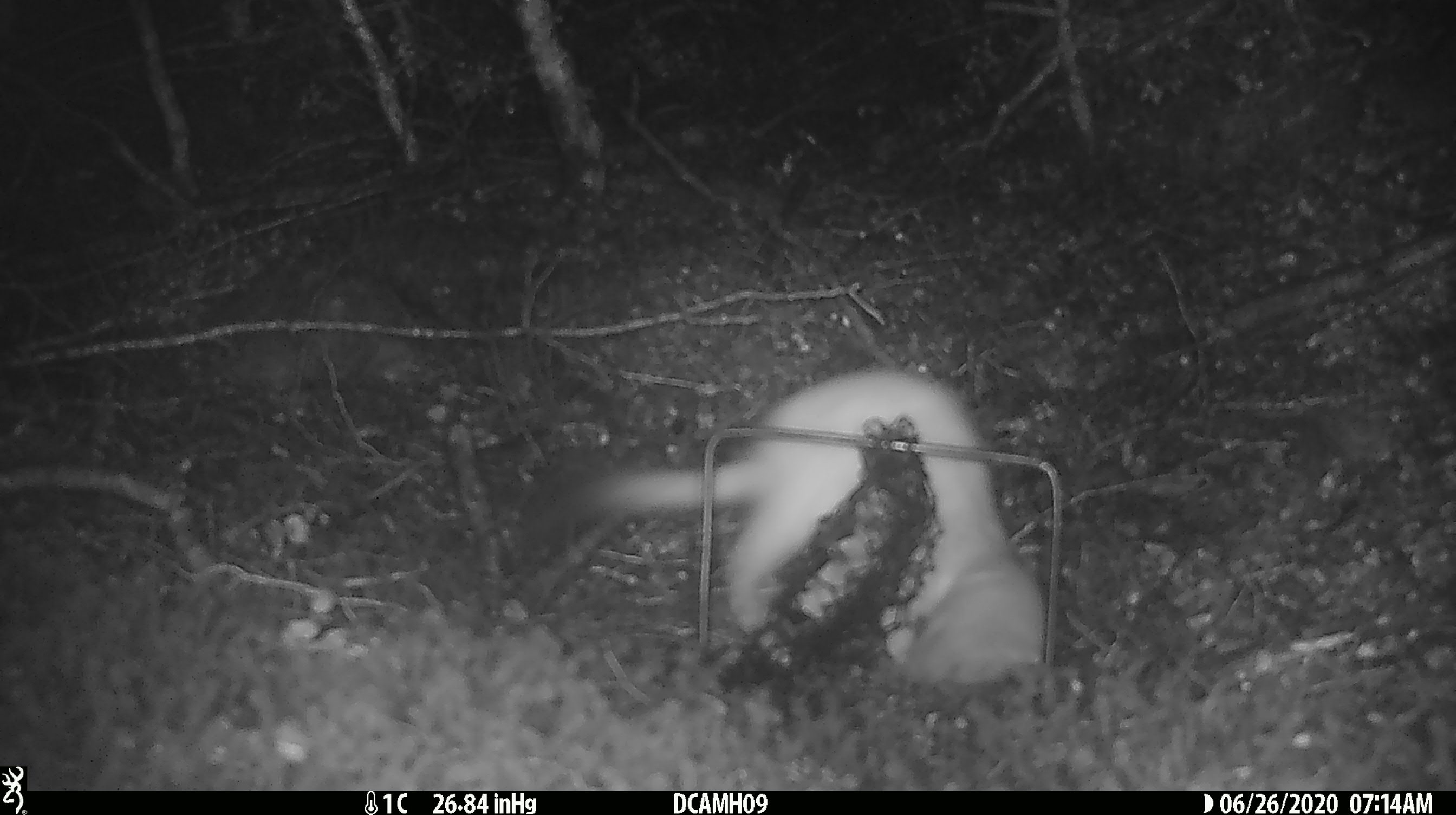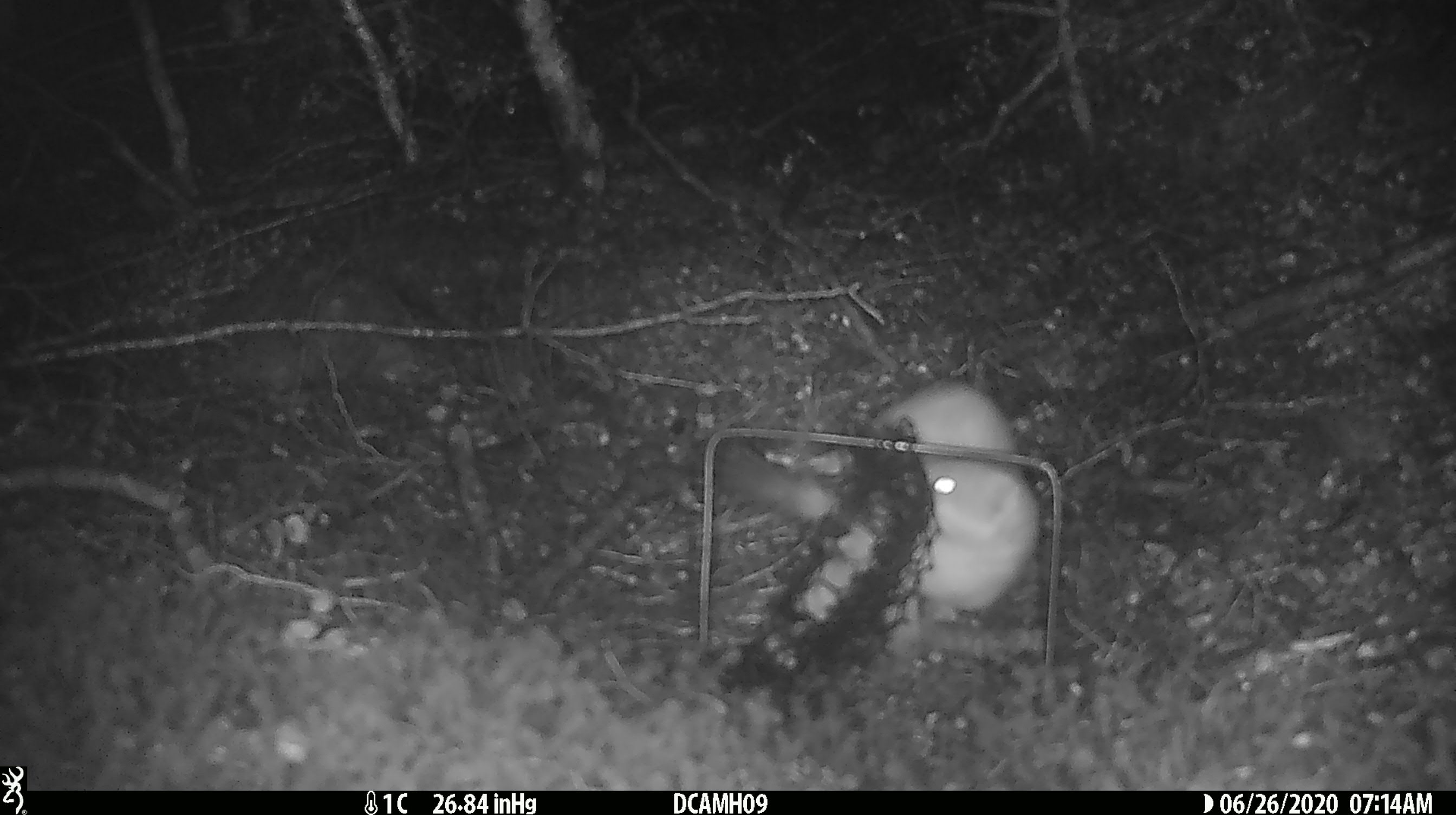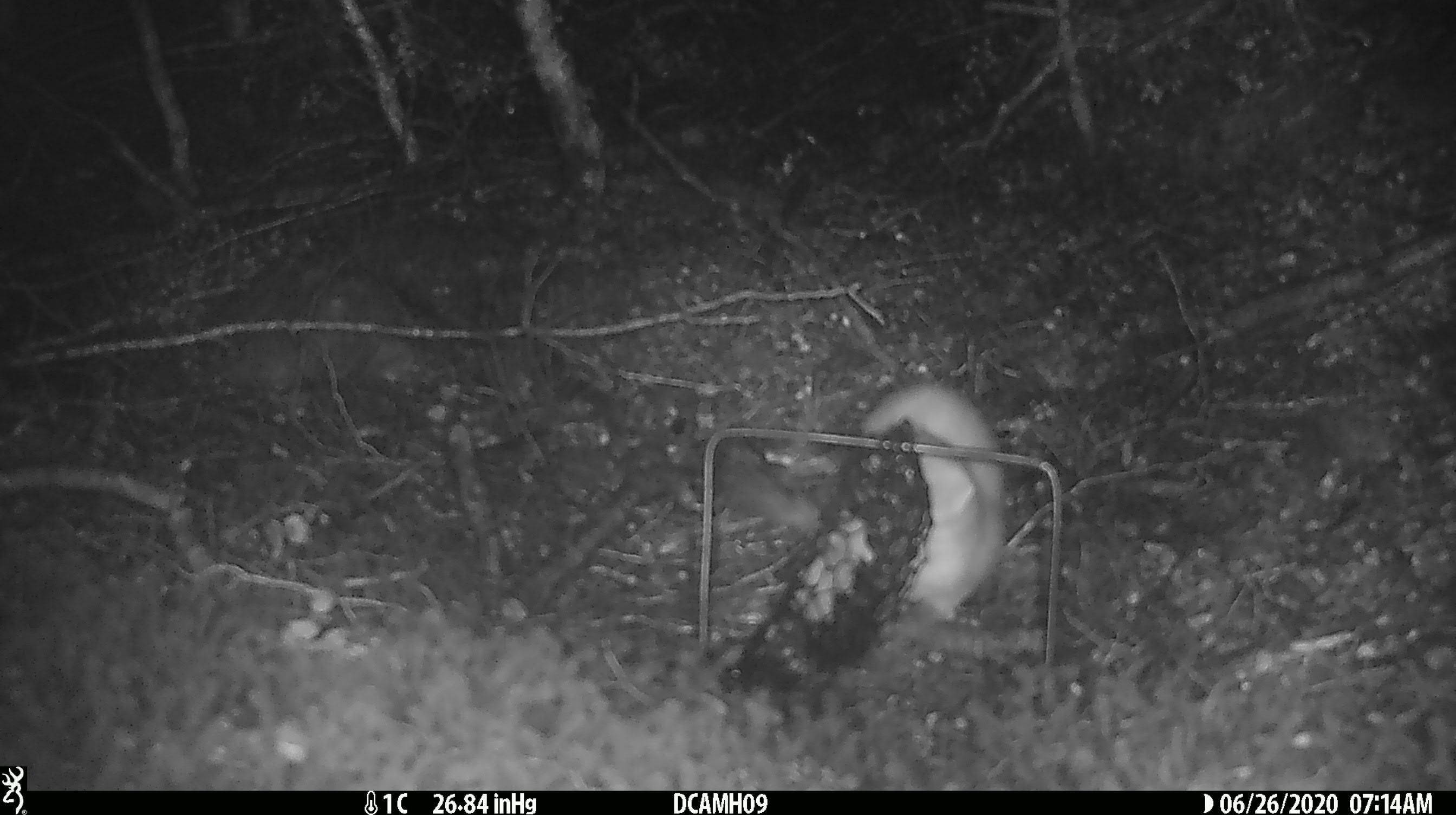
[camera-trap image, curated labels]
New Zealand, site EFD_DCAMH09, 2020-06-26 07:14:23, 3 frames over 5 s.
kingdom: Animalia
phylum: Chordata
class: Mammalia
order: Carnivora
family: Mustelidae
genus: Mustela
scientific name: Mustela erminea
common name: stoat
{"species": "stoat (Mustela erminea)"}